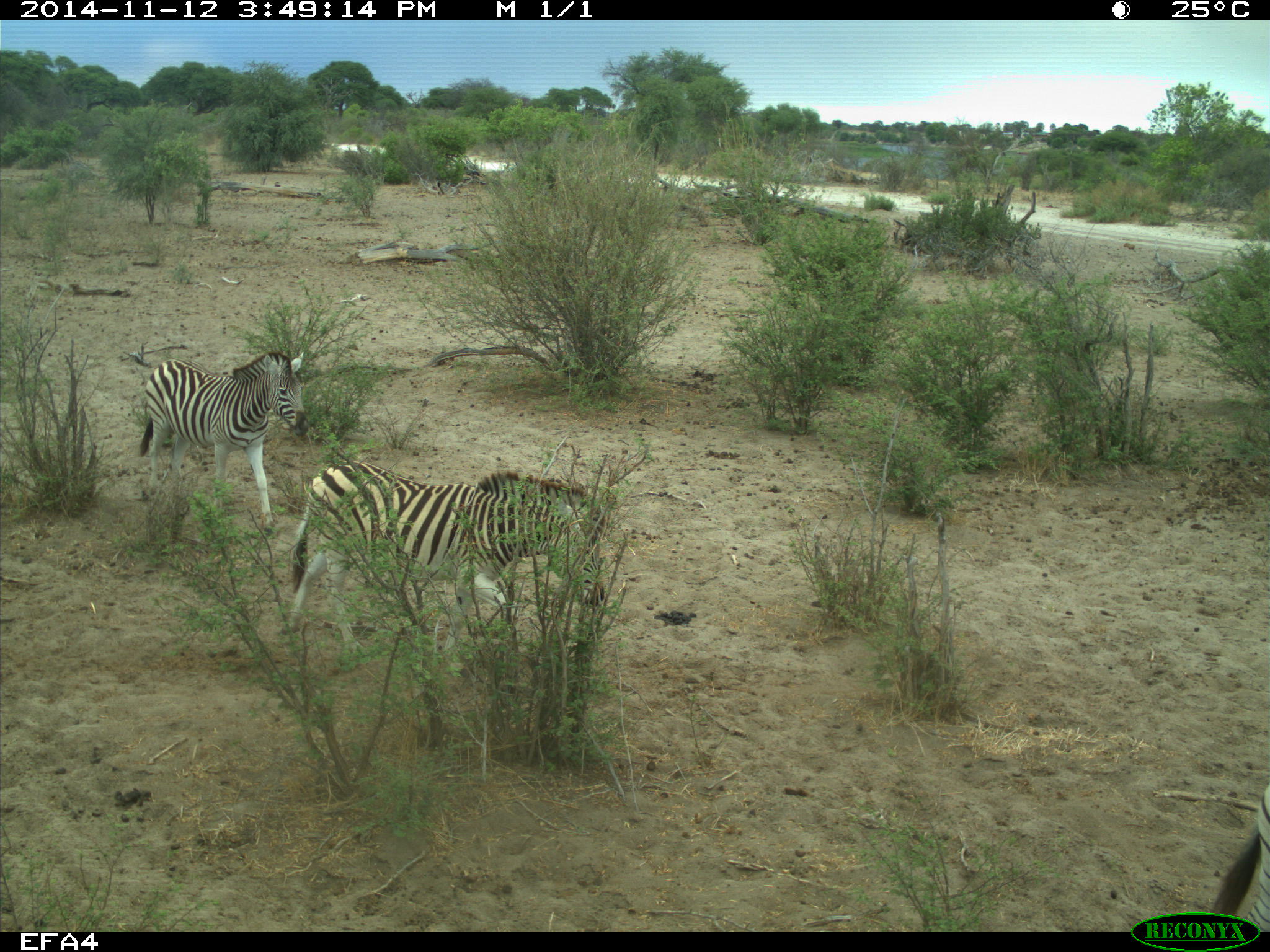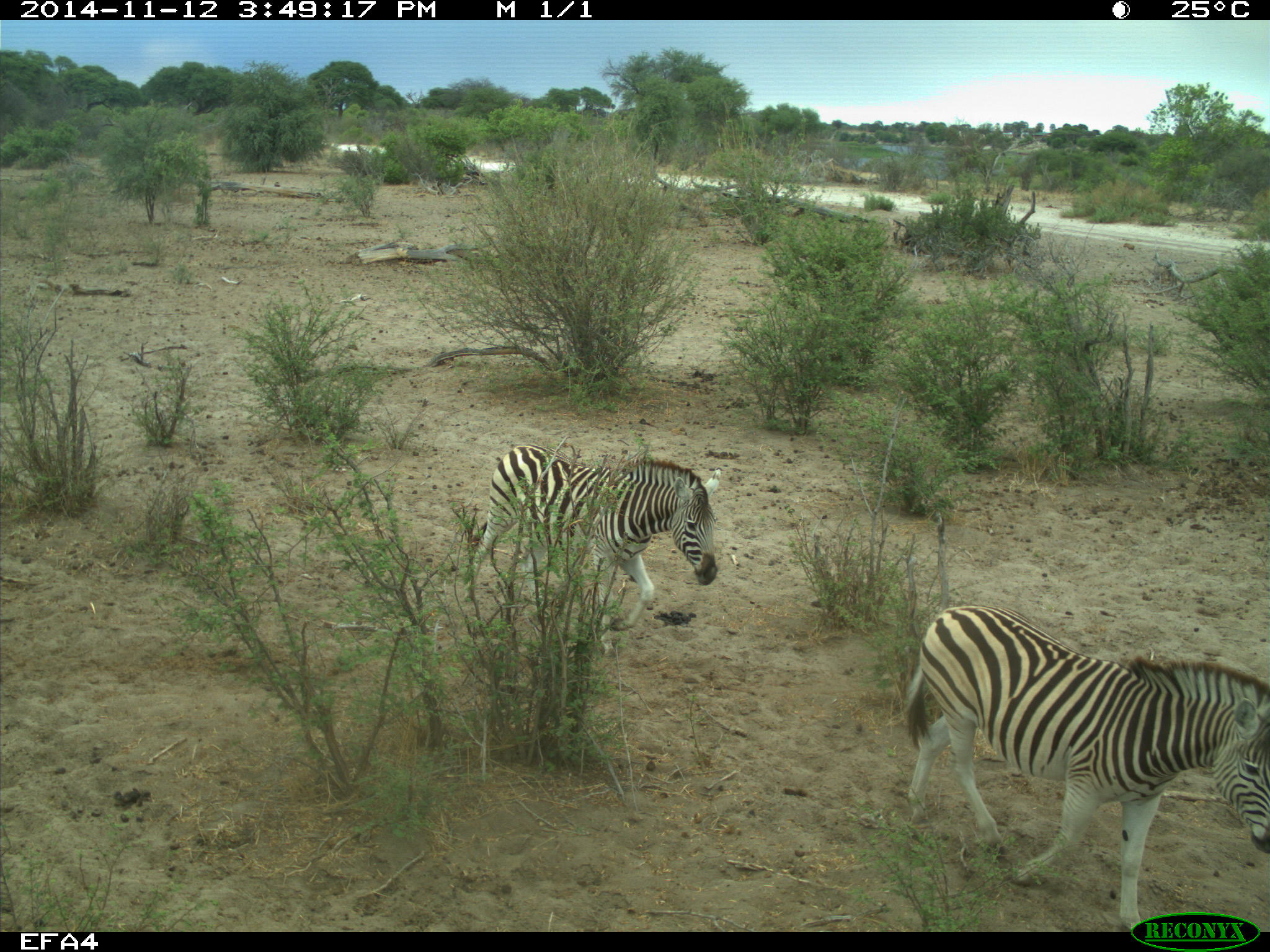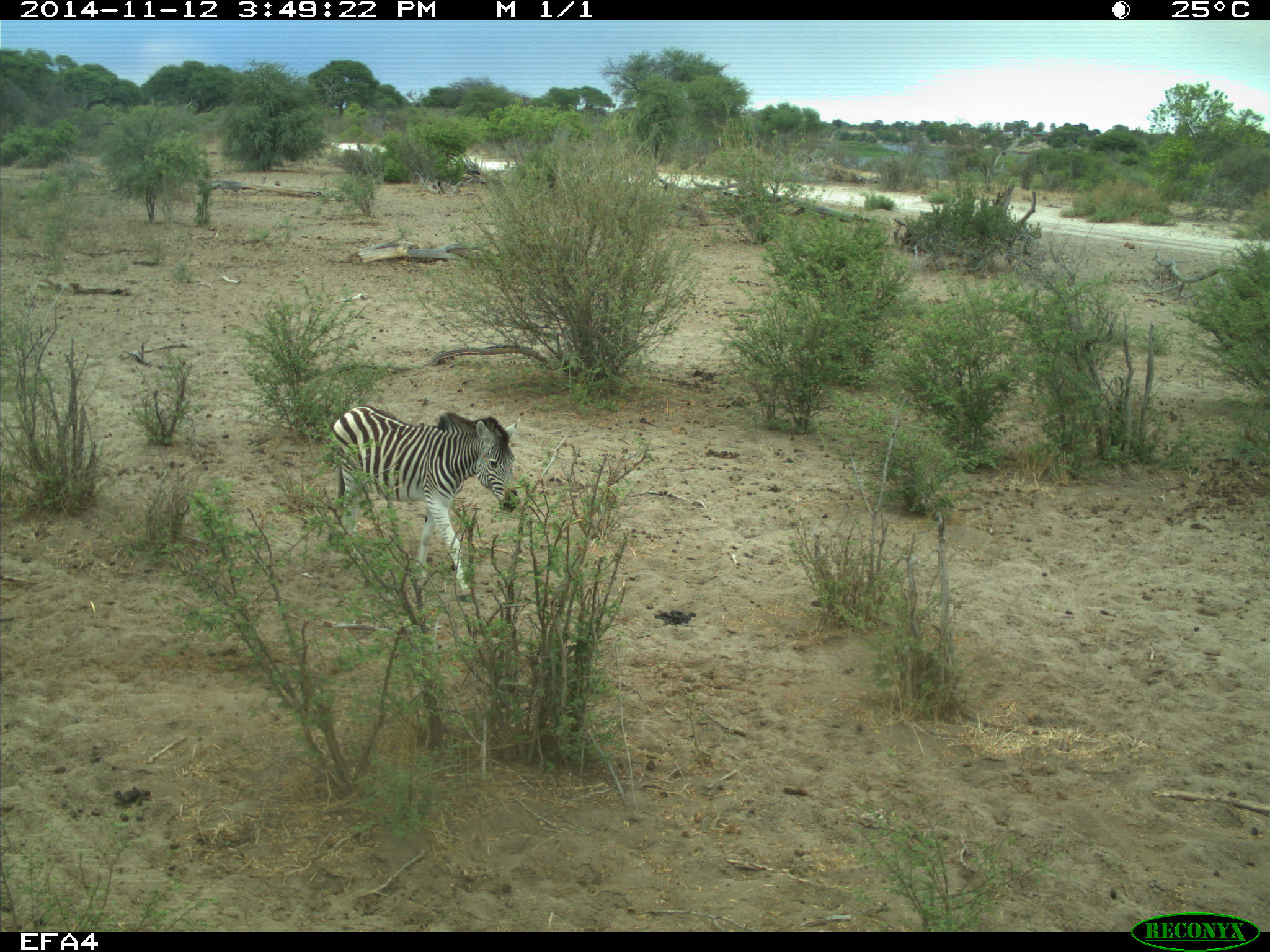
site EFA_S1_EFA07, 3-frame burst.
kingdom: Animalia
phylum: Chordata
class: Mammalia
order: Perissodactyla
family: Equidae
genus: Equus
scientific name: Equus quagga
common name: plains zebra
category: zebraplains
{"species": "zebraplains (plains zebra) (Equus quagga)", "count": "3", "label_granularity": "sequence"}